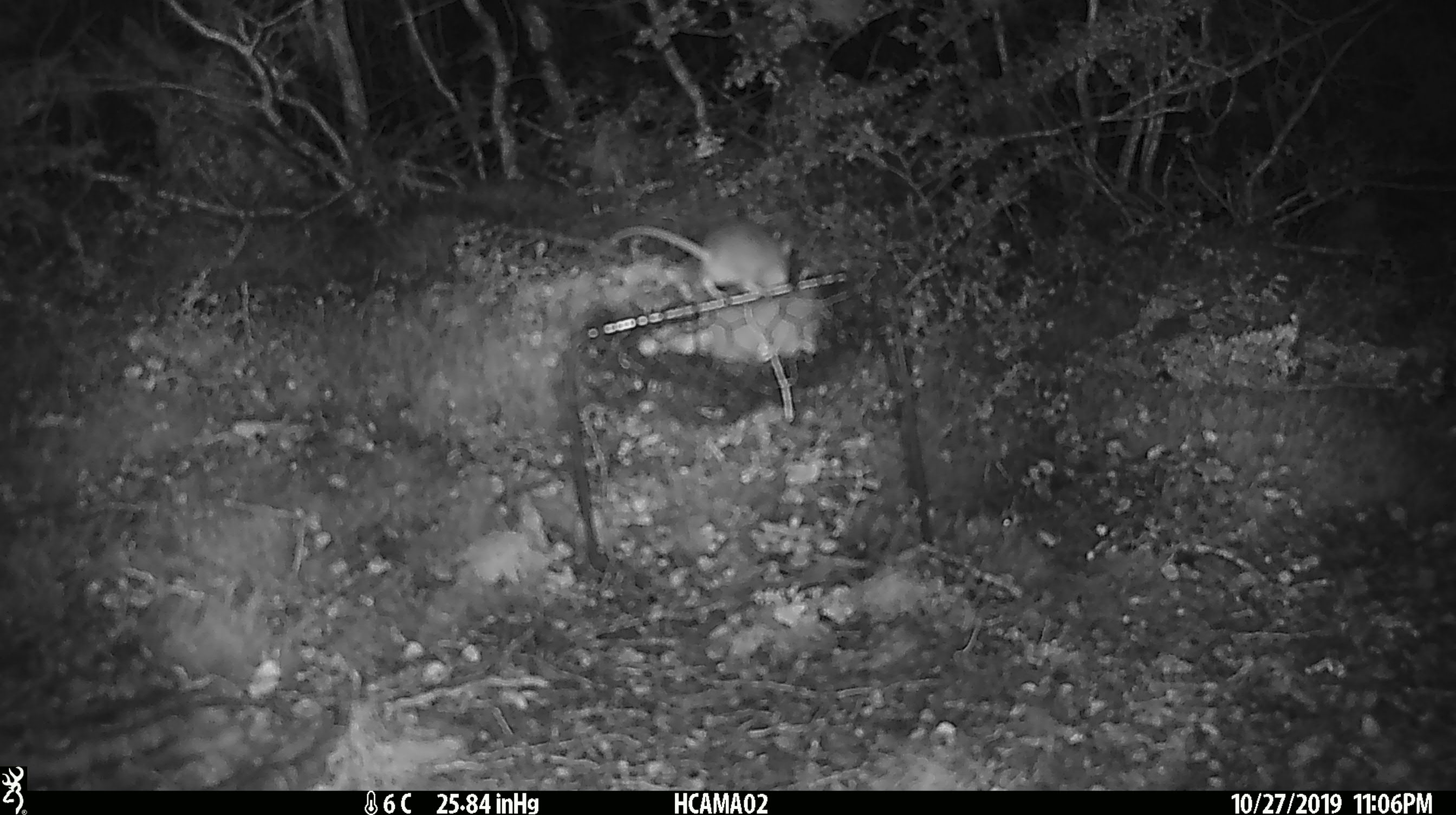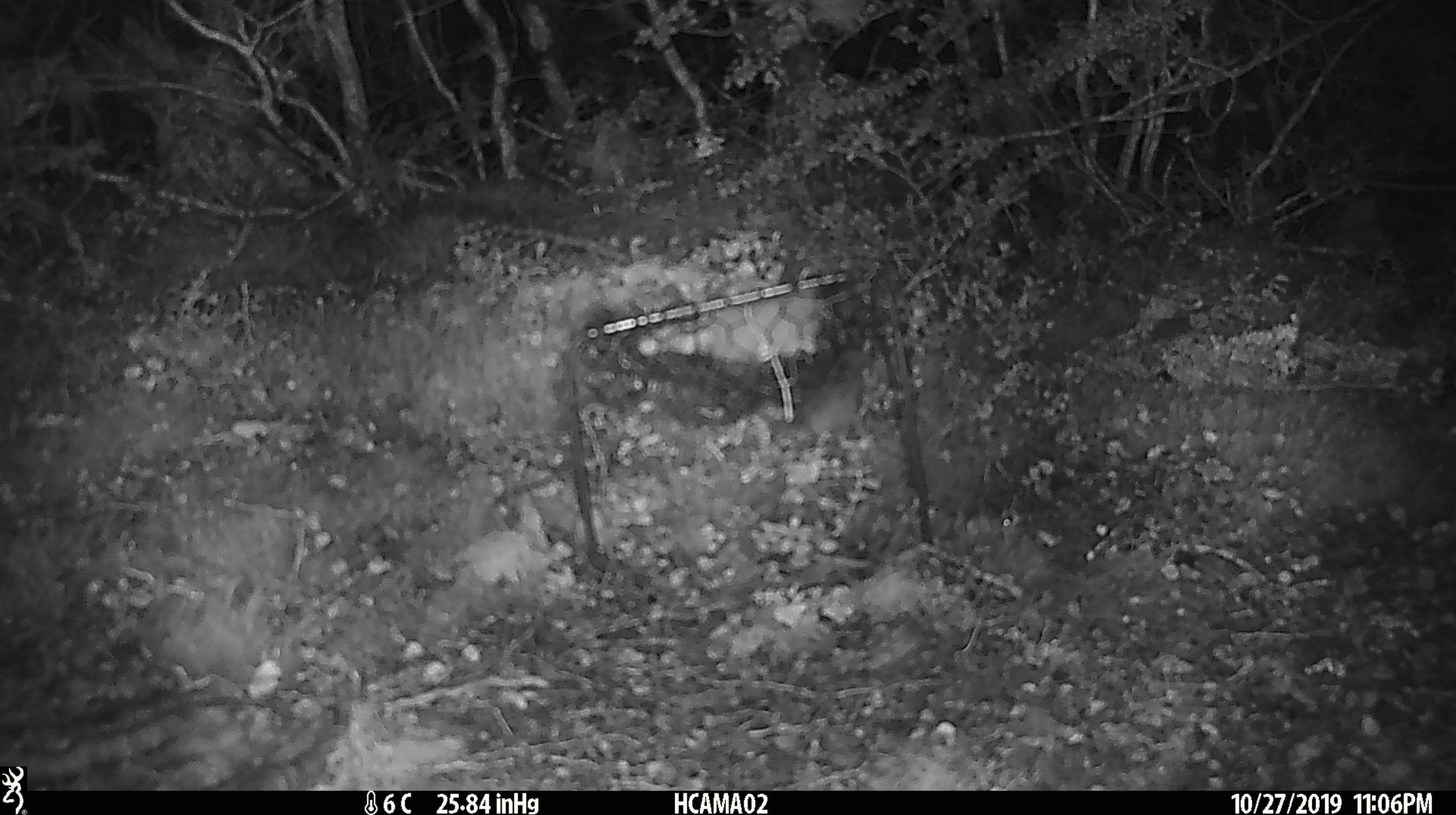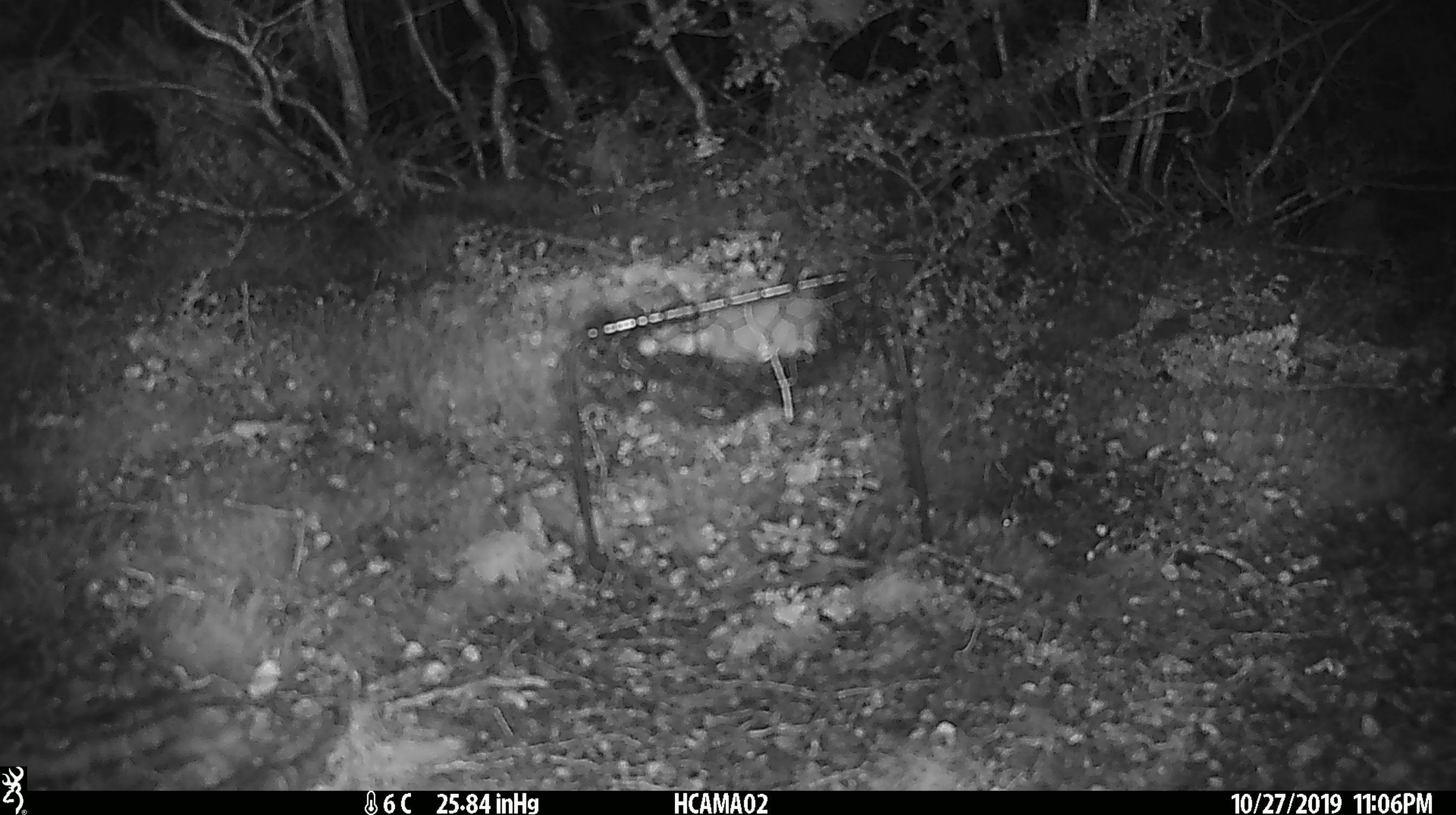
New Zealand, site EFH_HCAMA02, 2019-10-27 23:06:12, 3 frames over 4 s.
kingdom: Animalia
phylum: Chordata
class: Mammalia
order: Rodentia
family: Muridae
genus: Mus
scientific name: Mus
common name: mouse